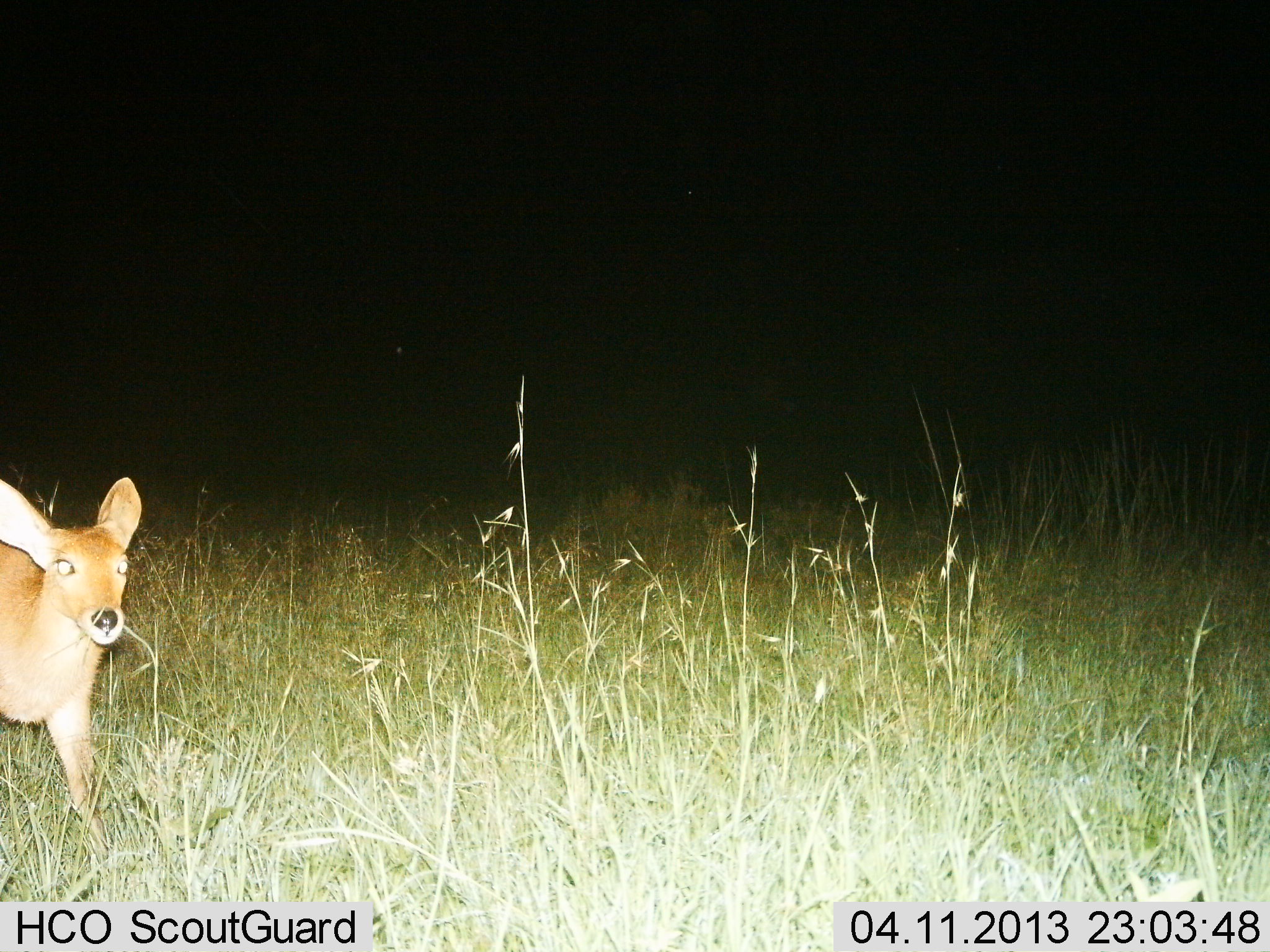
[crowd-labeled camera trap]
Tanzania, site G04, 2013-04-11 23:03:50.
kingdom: Animalia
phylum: Chordata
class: Mammalia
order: Artiodactyla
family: Bovidae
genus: Redunca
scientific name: Redunca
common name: reedbuck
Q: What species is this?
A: Reedbuck (Redunca).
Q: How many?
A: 1.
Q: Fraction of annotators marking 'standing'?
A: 64%.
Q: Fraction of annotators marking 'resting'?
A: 0%.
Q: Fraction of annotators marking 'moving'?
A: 36%.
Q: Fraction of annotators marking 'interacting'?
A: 0%.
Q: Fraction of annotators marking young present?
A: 0%.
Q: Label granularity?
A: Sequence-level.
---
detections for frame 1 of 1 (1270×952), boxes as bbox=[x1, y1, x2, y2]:
animal: bbox=[2, 474, 142, 854]